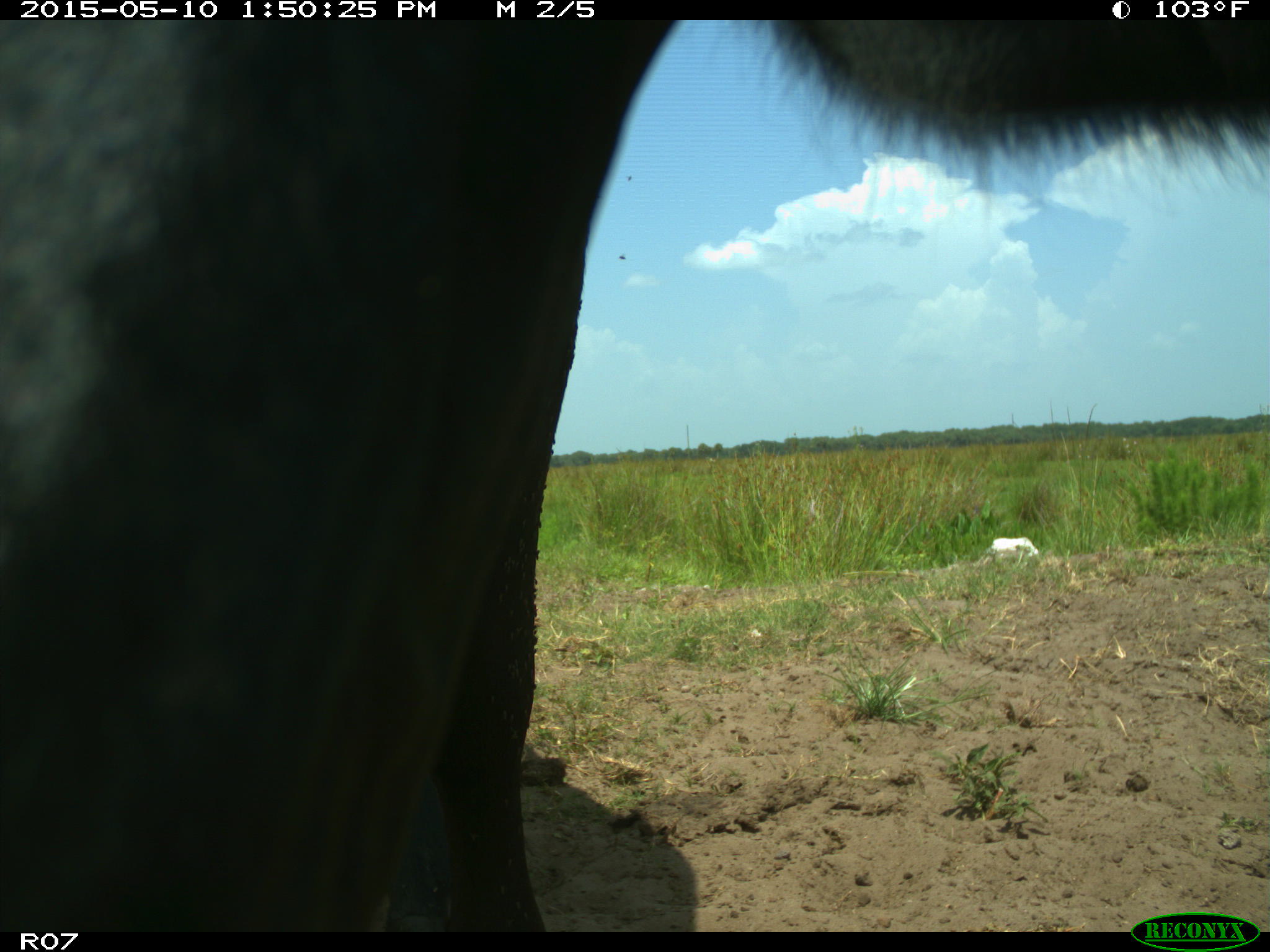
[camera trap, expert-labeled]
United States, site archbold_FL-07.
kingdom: Animalia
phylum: Chordata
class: Mammalia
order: Artiodactyla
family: Bovidae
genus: Bos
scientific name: Bos taurus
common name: domestic cow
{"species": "Bos taurus (domestic cow)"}